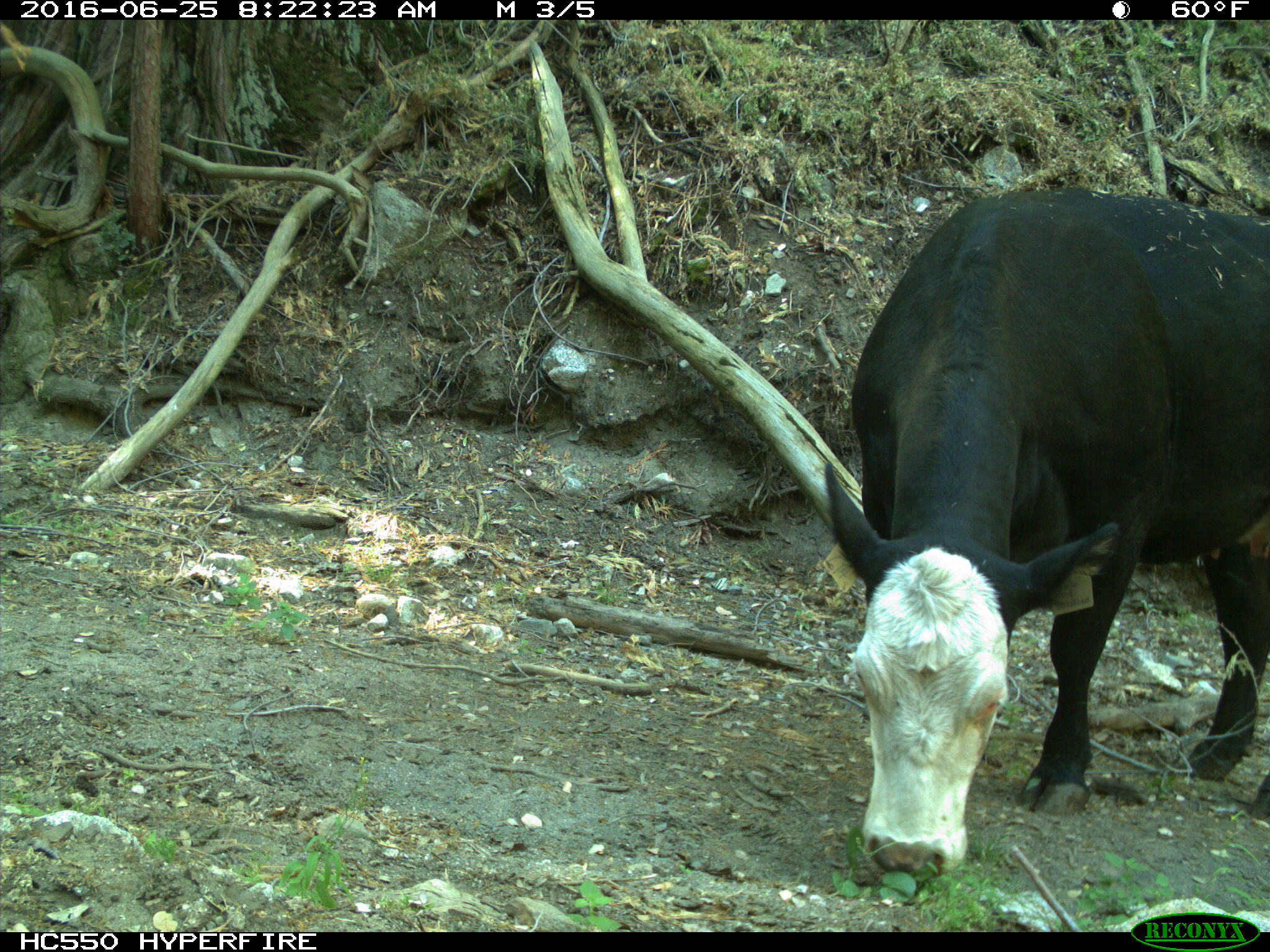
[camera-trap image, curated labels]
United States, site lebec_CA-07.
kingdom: Animalia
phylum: Chordata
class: Mammalia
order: Artiodactyla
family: Bovidae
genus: Bos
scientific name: Bos taurus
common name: domestic cow